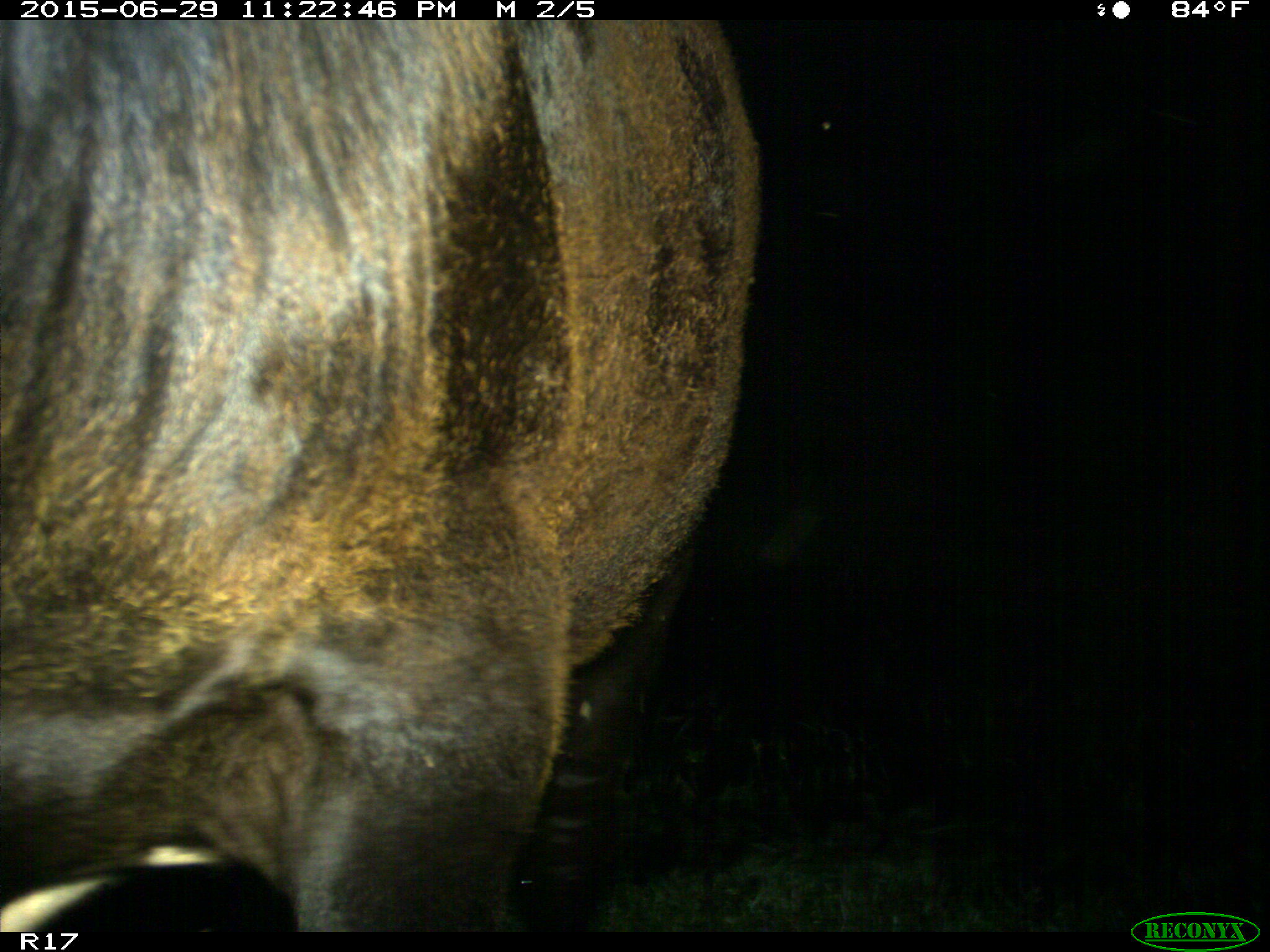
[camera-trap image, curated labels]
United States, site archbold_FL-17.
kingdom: Animalia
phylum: Chordata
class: Mammalia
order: Artiodactyla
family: Bovidae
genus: Bos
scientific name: Bos taurus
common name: domestic cow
Bos taurus (domestic cow).